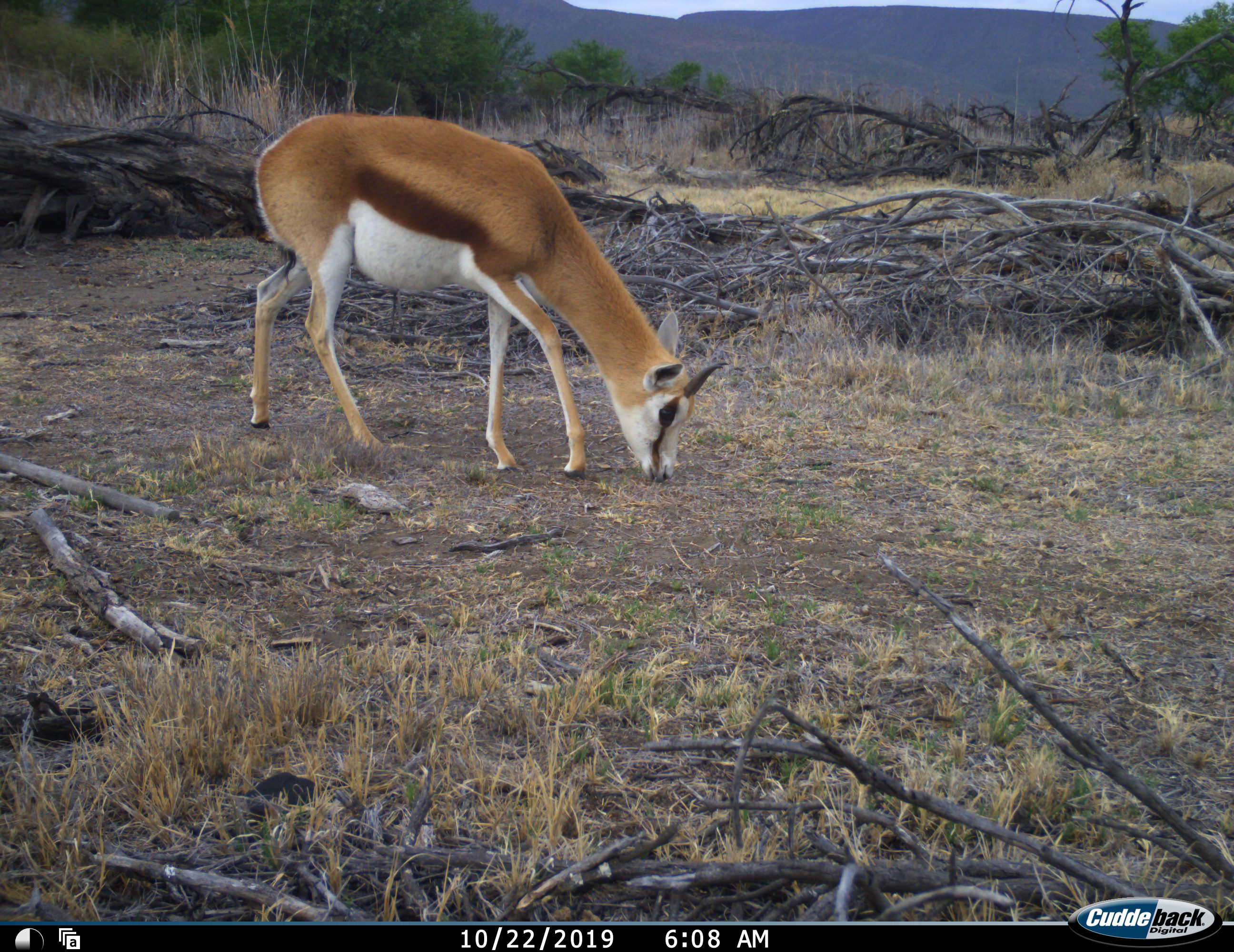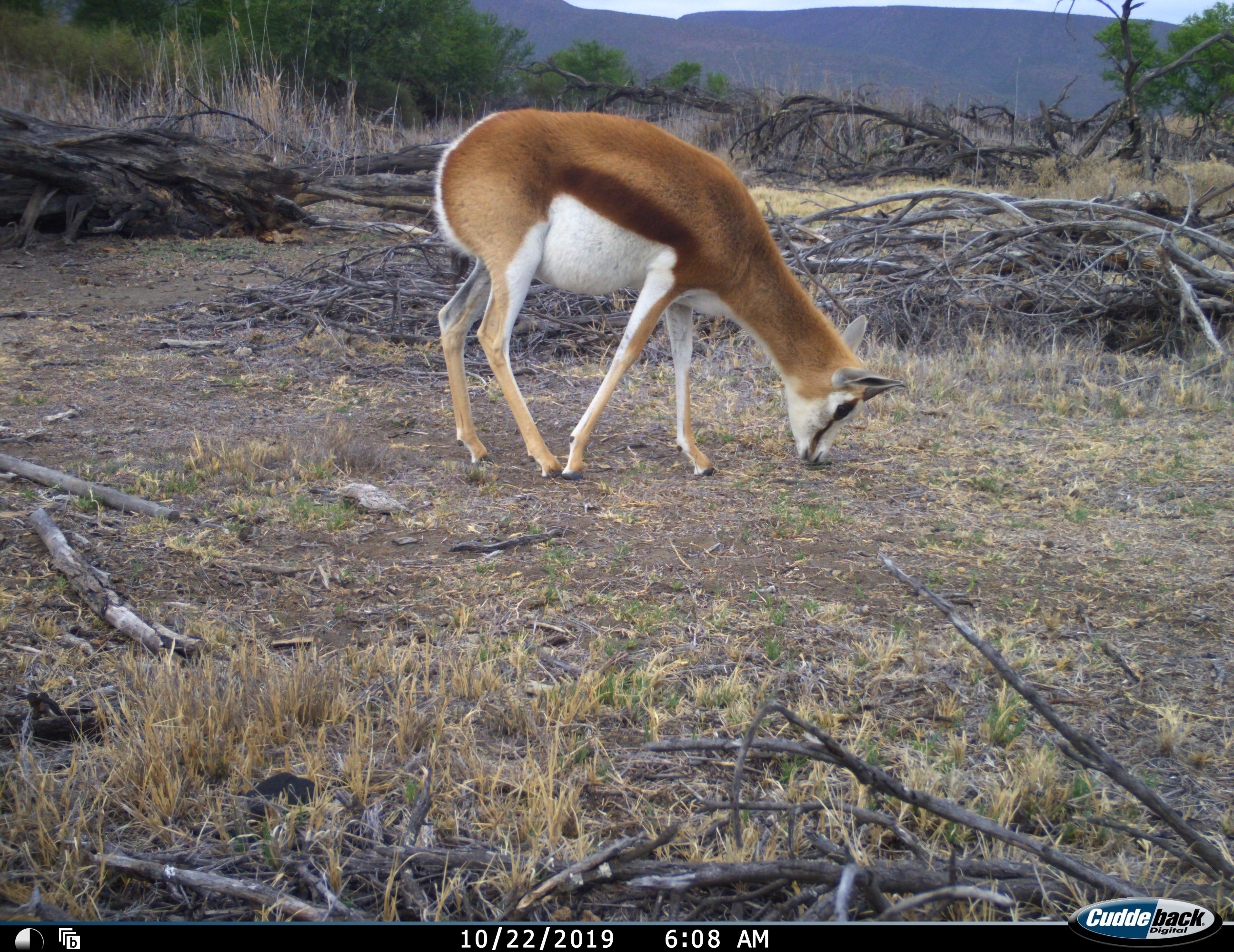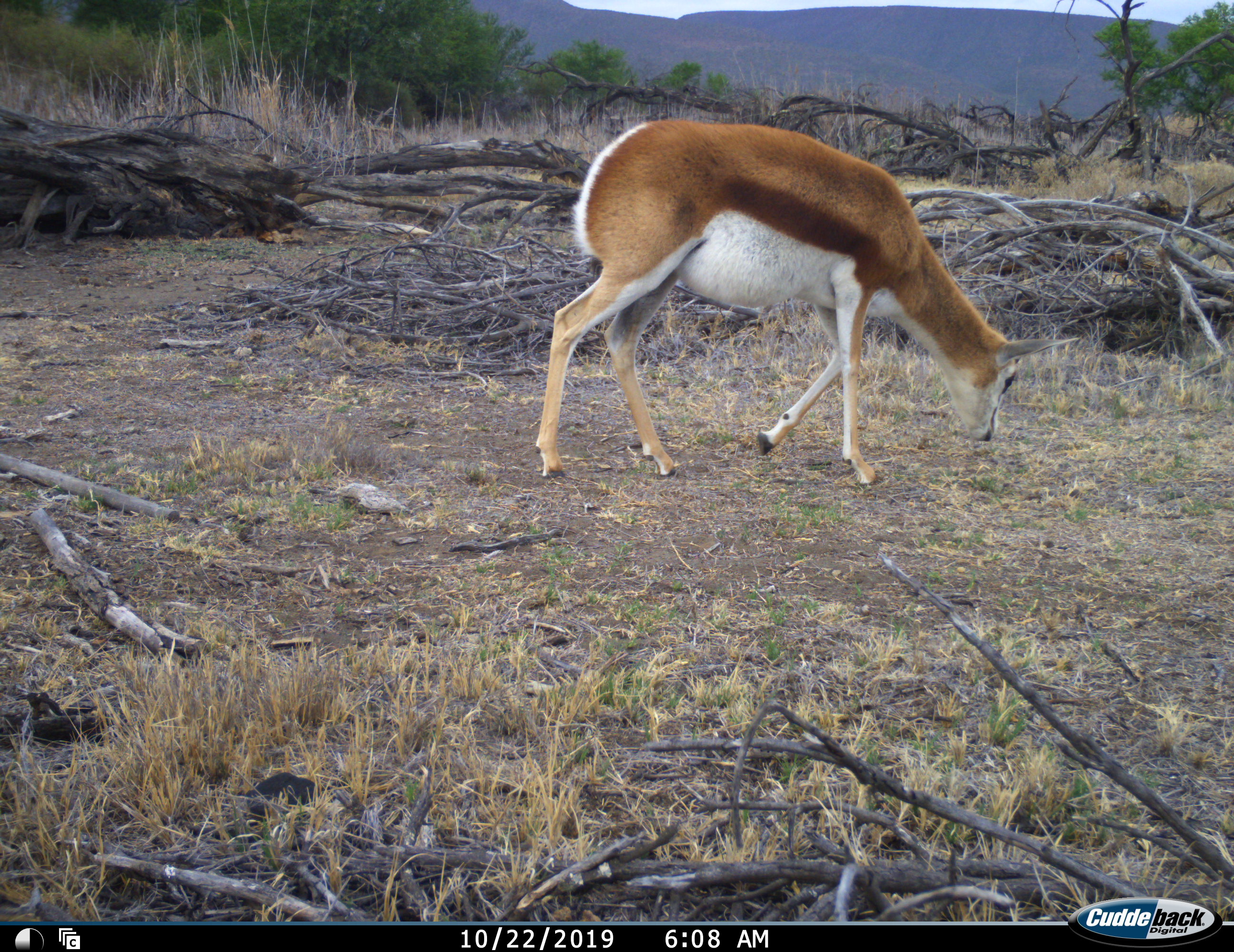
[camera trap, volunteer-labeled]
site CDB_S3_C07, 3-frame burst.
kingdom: Animalia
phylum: Chordata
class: Mammalia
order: Artiodactyla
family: Bovidae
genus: Antidorcas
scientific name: Antidorcas marsupialis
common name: springbok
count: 1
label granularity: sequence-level